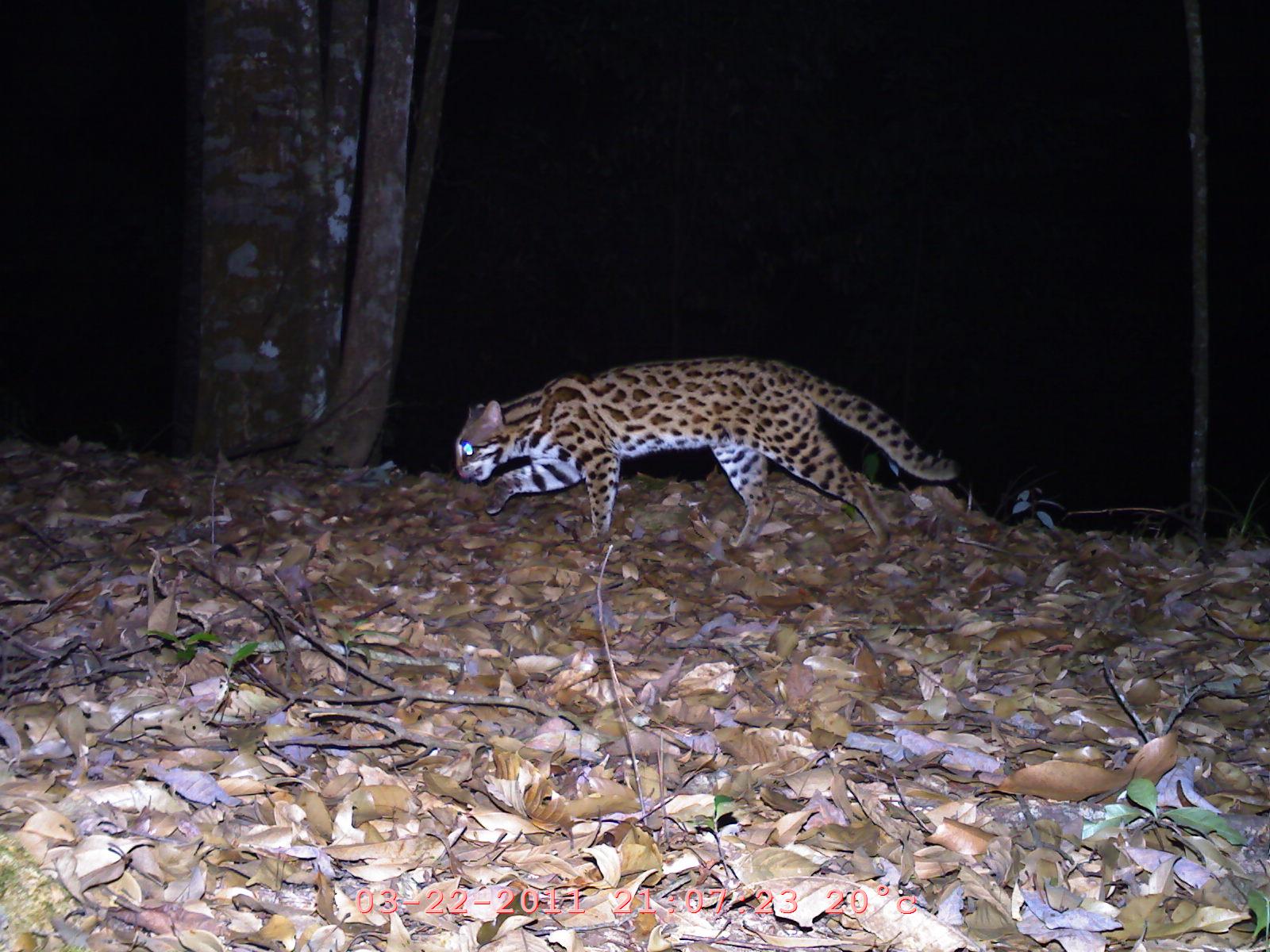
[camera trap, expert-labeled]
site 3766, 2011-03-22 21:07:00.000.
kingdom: Animalia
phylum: Chordata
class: Mammalia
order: Carnivora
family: Felidae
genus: Prionailurus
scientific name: Prionailurus bengalensis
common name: mainland leopard cat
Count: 1.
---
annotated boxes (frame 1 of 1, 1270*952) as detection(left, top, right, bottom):
prionailurus bengalensis: detection(450, 352, 962, 557)